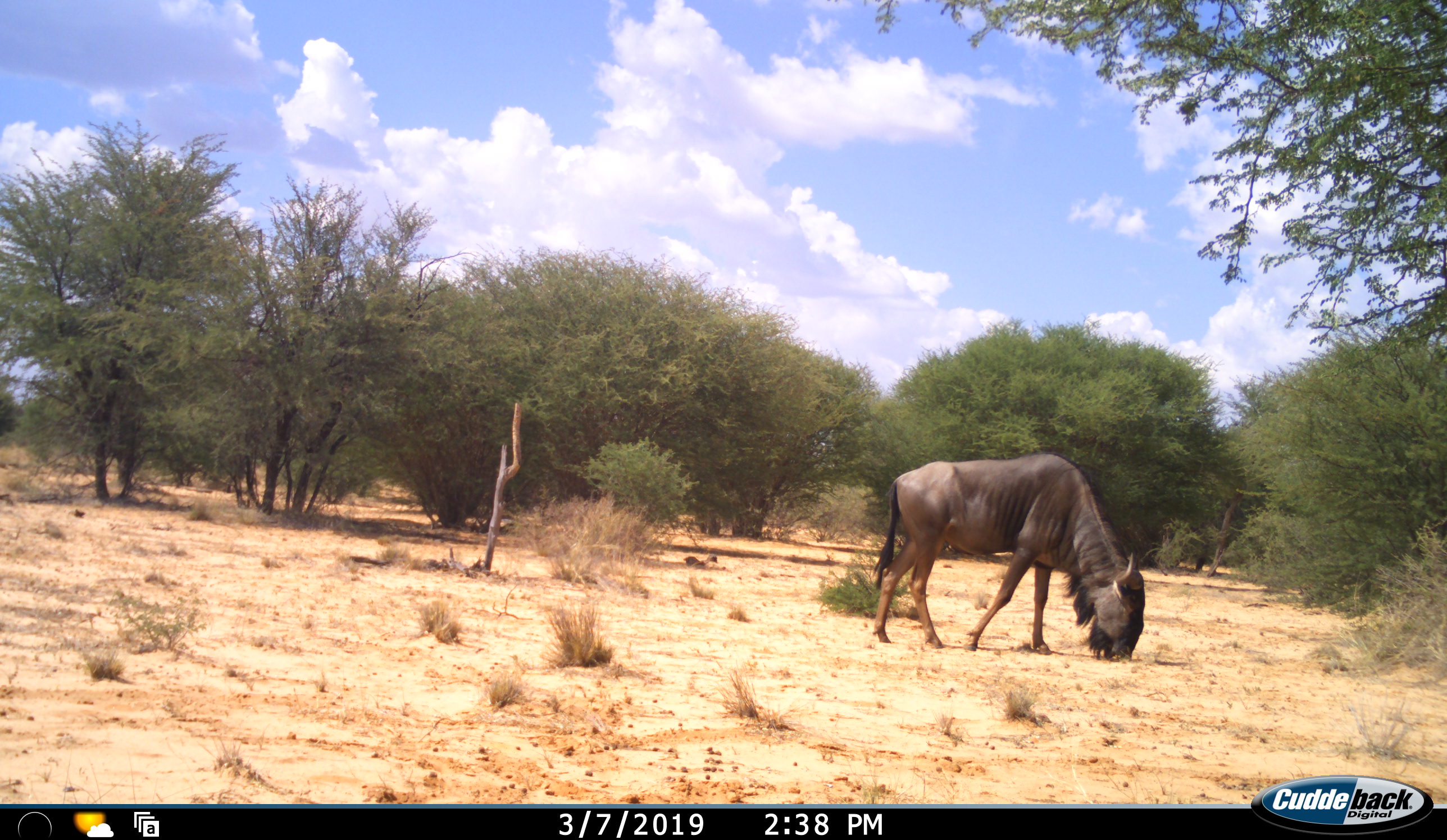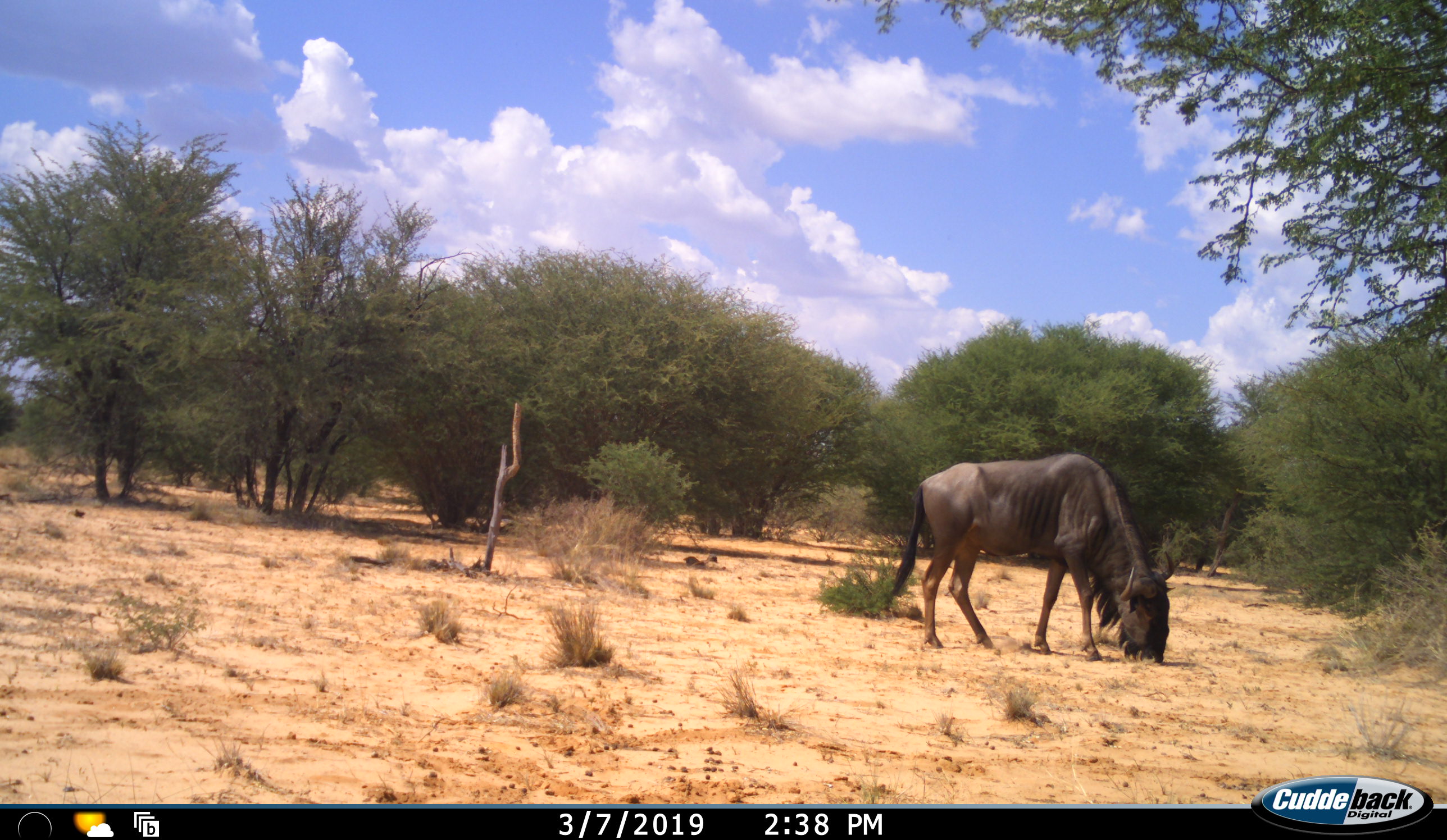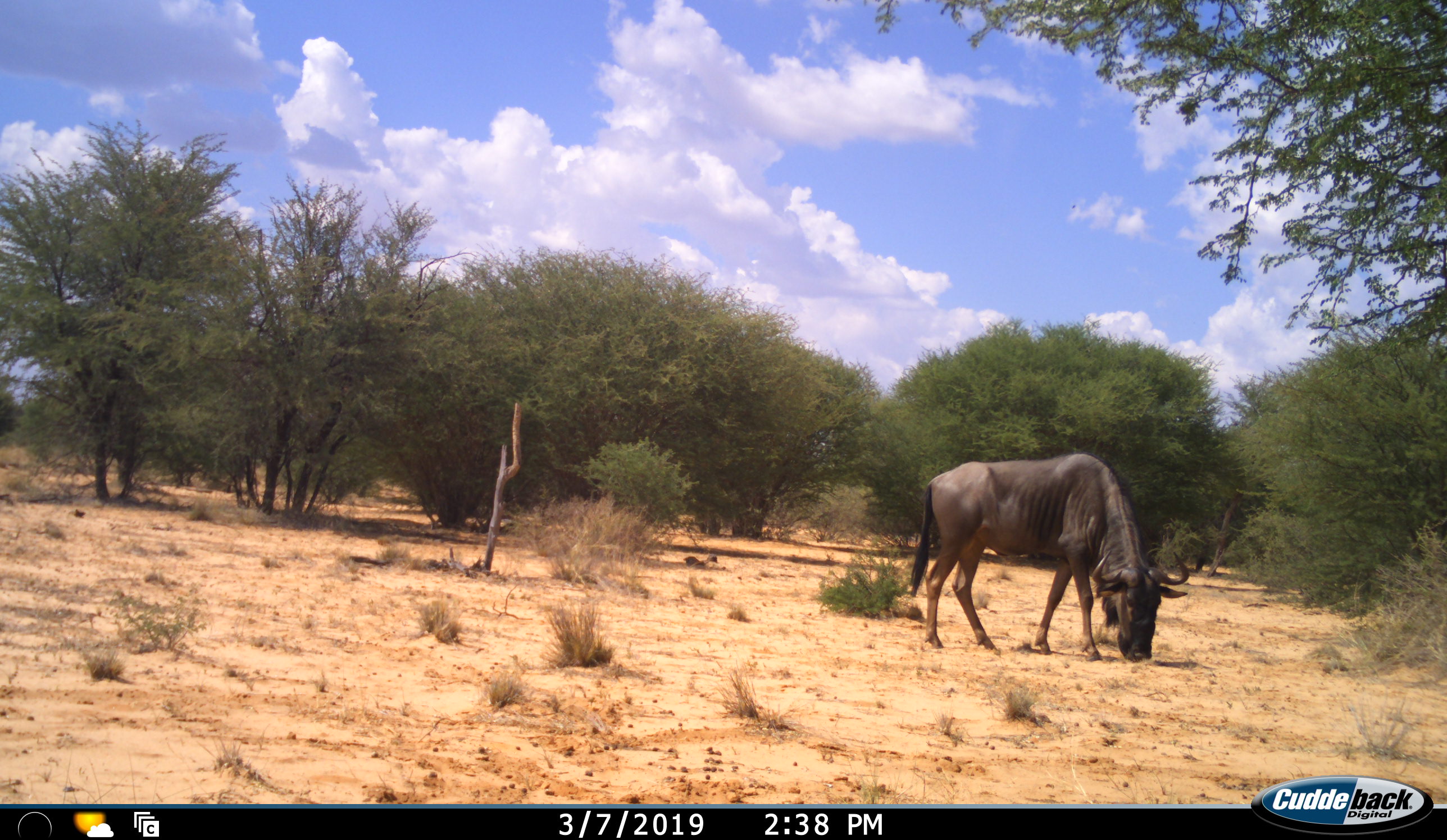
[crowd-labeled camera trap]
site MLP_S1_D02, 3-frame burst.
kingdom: Animalia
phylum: Chordata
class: Mammalia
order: Artiodactyla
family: Bovidae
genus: Connochaetes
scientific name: Connochaetes taurinus taurinus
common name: blue wildebeest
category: wildebeestblue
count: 1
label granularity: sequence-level